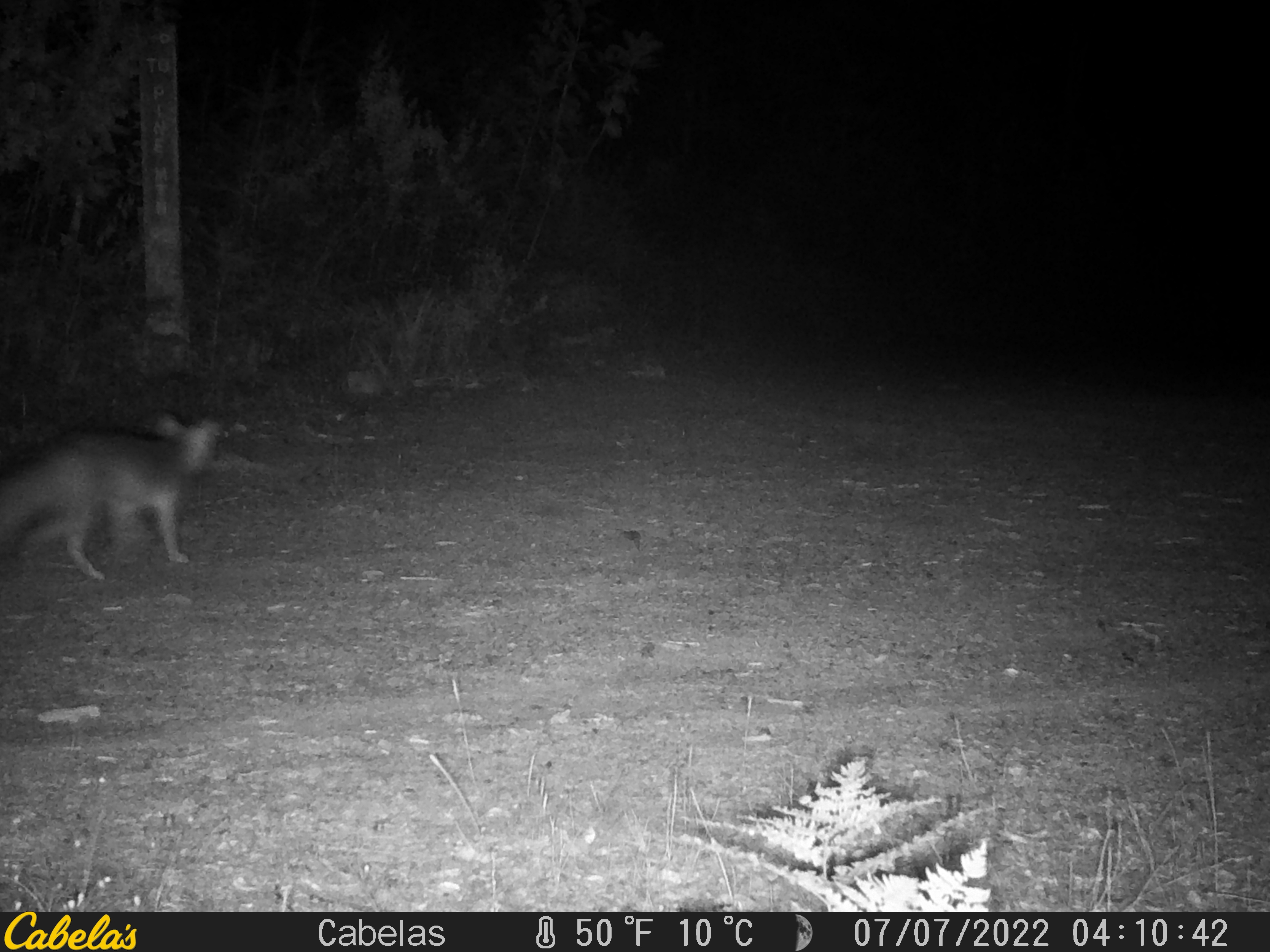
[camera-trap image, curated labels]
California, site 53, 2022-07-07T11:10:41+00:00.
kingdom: Animalia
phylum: Chordata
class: Mammalia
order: Carnivora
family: Canidae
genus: Urocyon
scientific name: Urocyon cinereoargenteus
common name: gray fox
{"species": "gray fox (Urocyon cinereoargenteus)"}